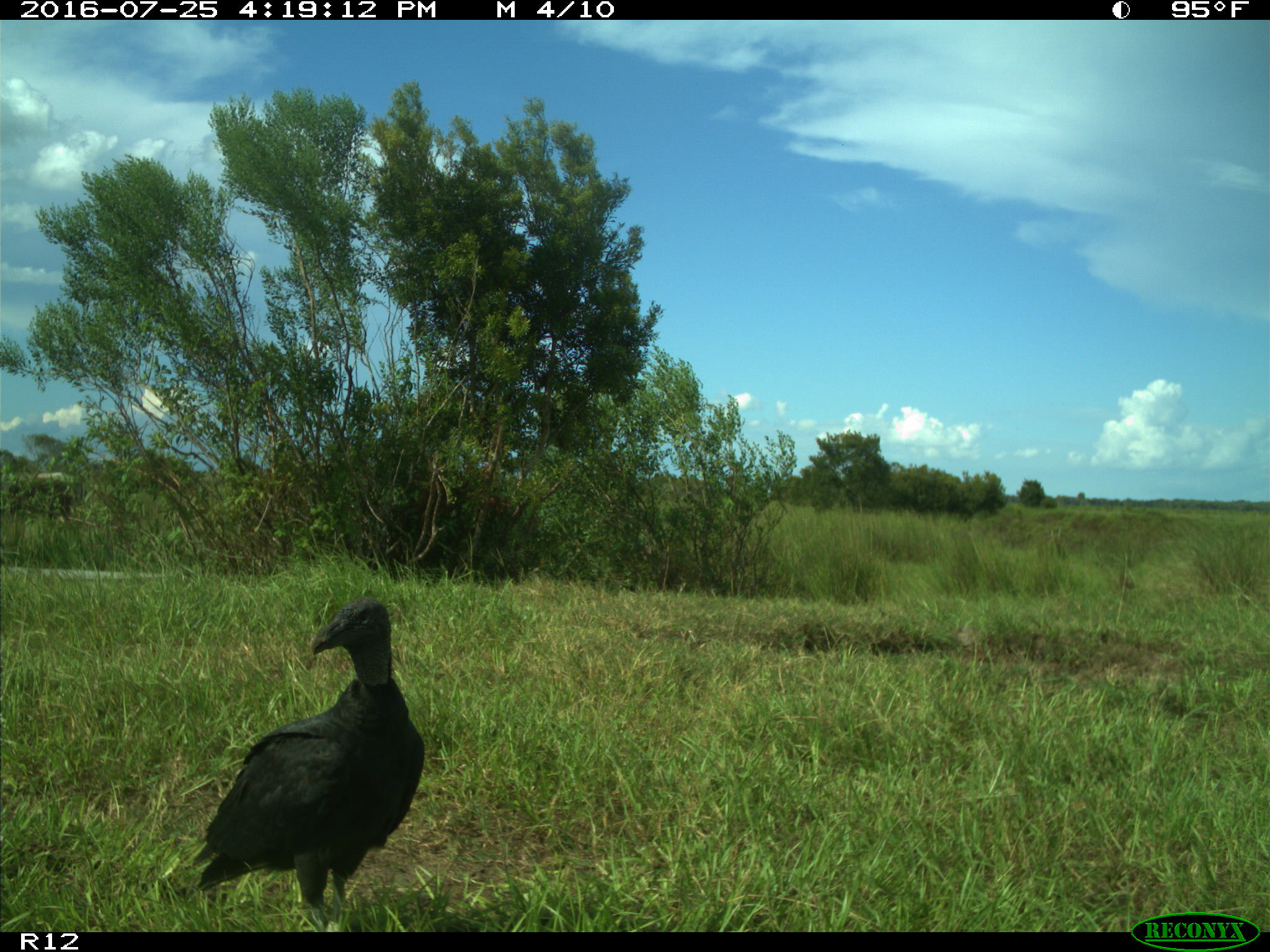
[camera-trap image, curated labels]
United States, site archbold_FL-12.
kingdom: Animalia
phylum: Chordata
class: Aves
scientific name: Aves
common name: birds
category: unidentified bird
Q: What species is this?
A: Unidentified bird (birds) (Aves).